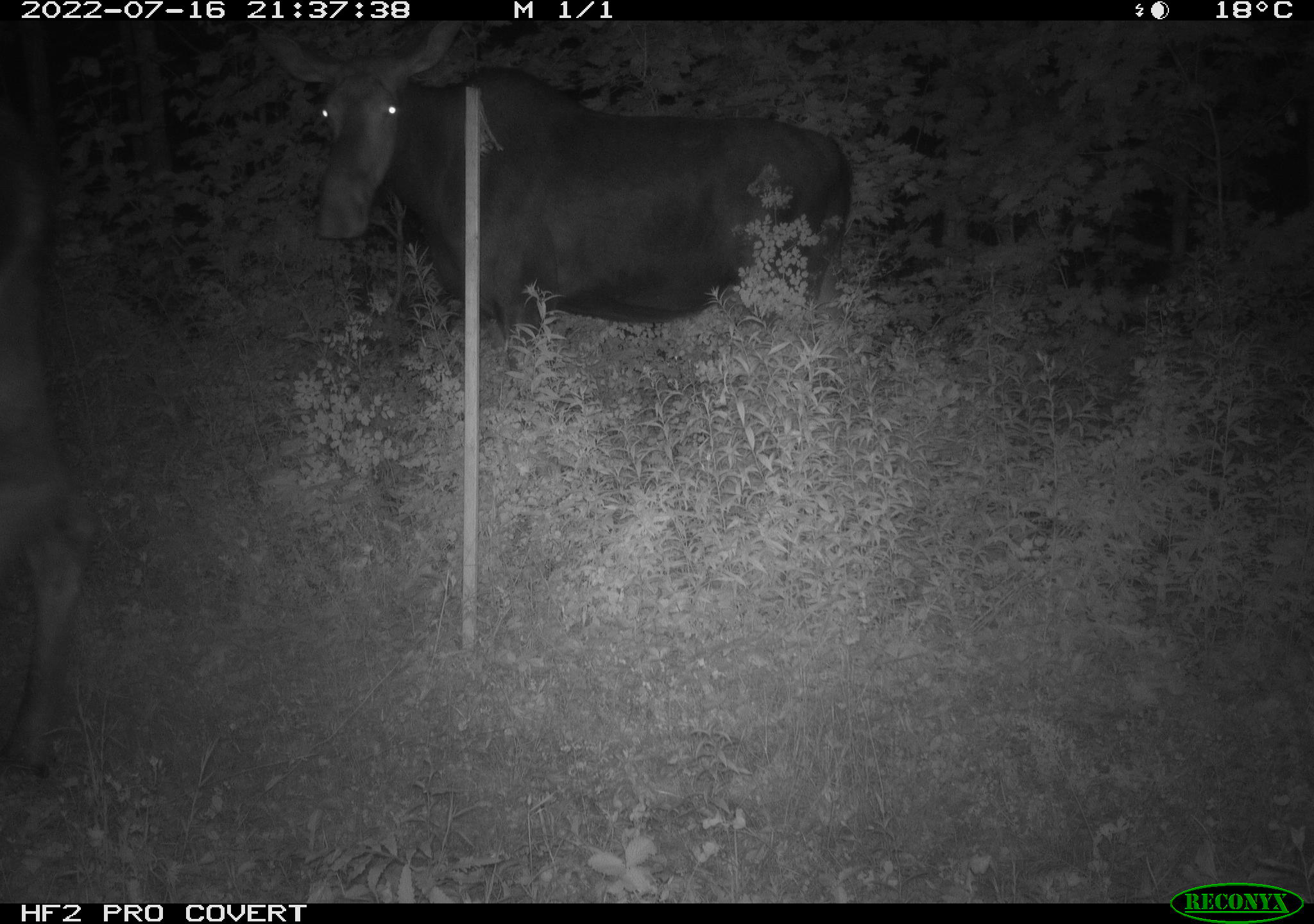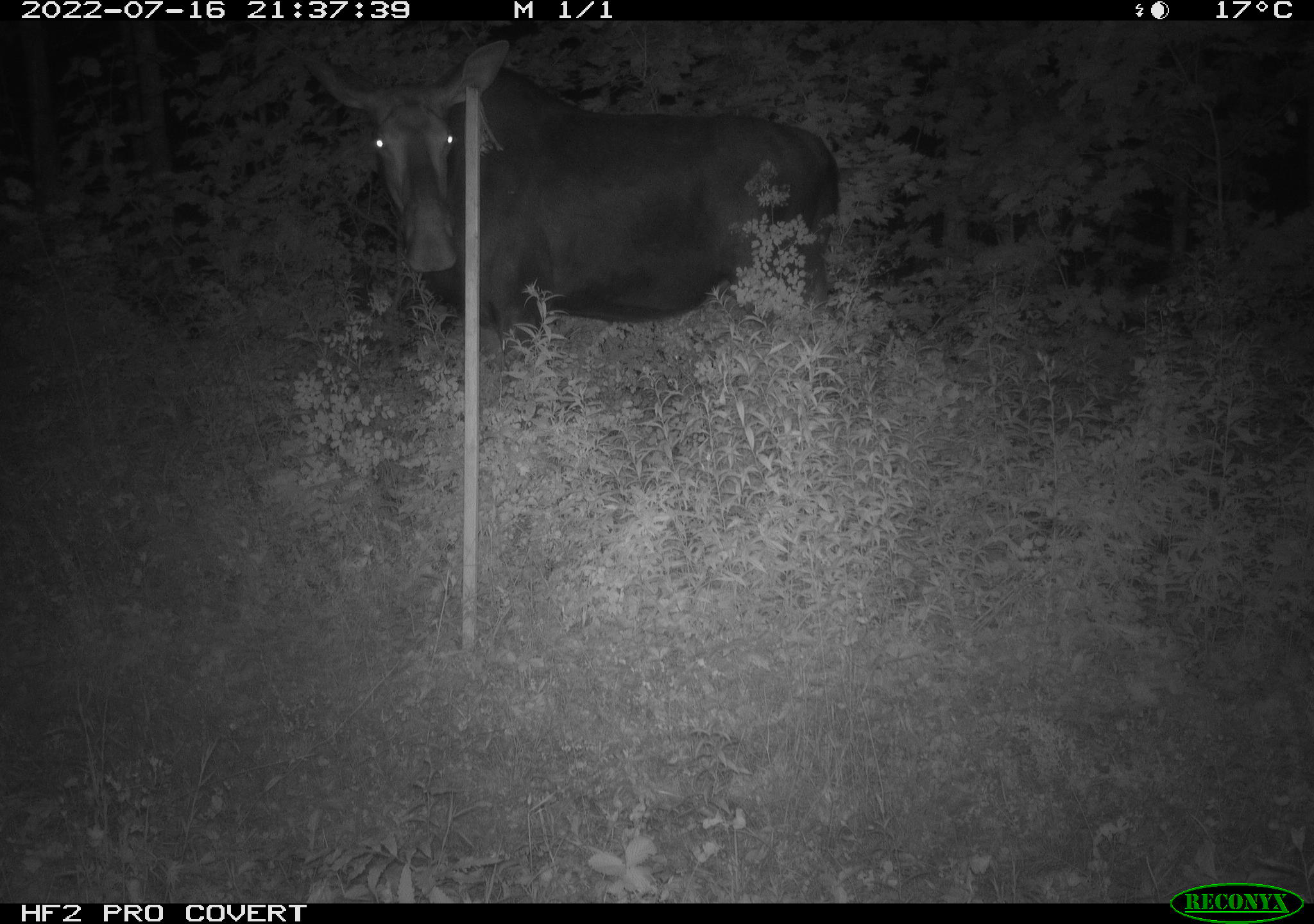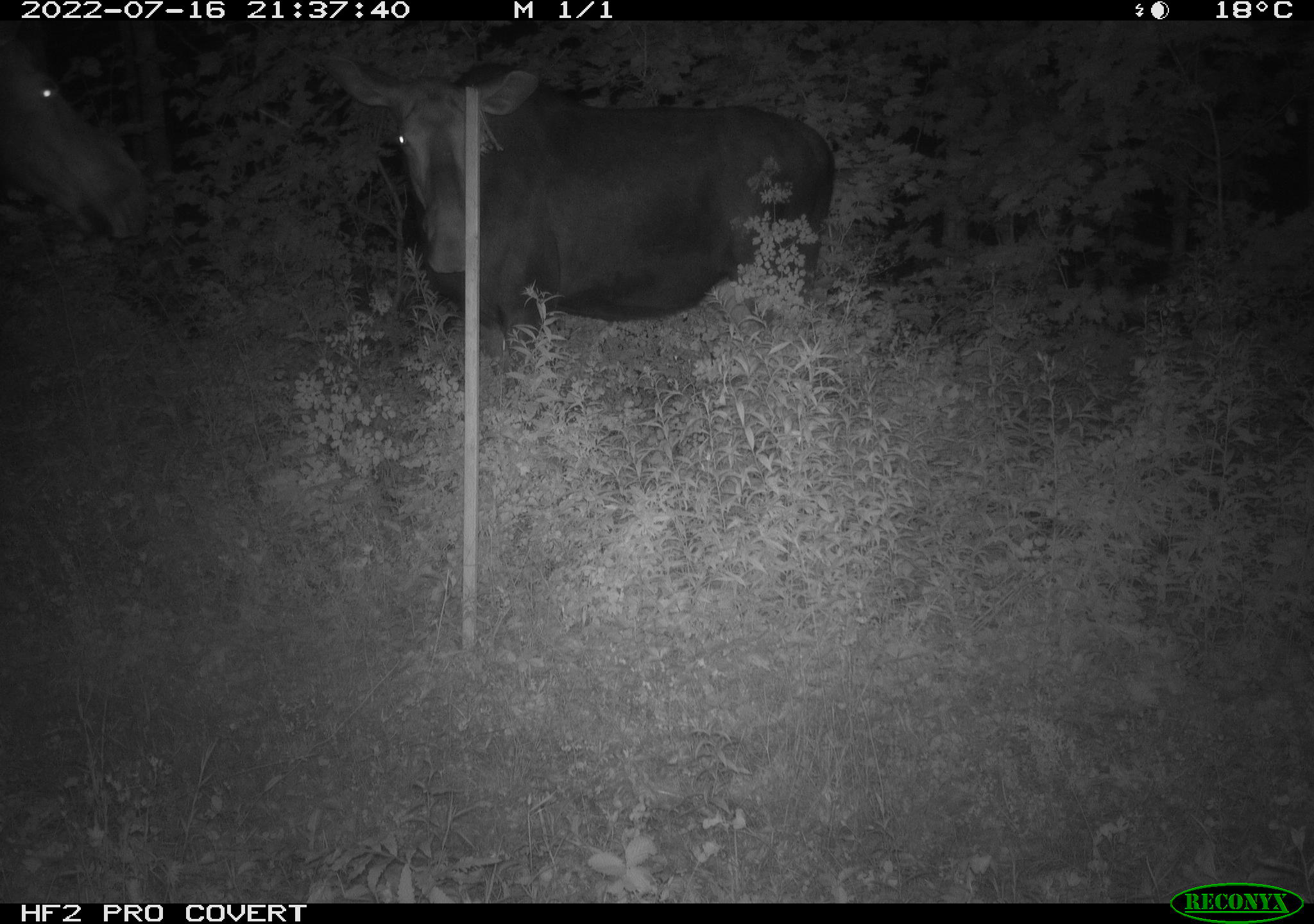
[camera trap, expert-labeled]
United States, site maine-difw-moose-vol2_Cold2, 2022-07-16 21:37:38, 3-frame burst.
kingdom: Animalia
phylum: Chordata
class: Mammalia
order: Artiodactyla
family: Cervidae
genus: Alces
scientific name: Alces alces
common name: moose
Moose (Alces alces).